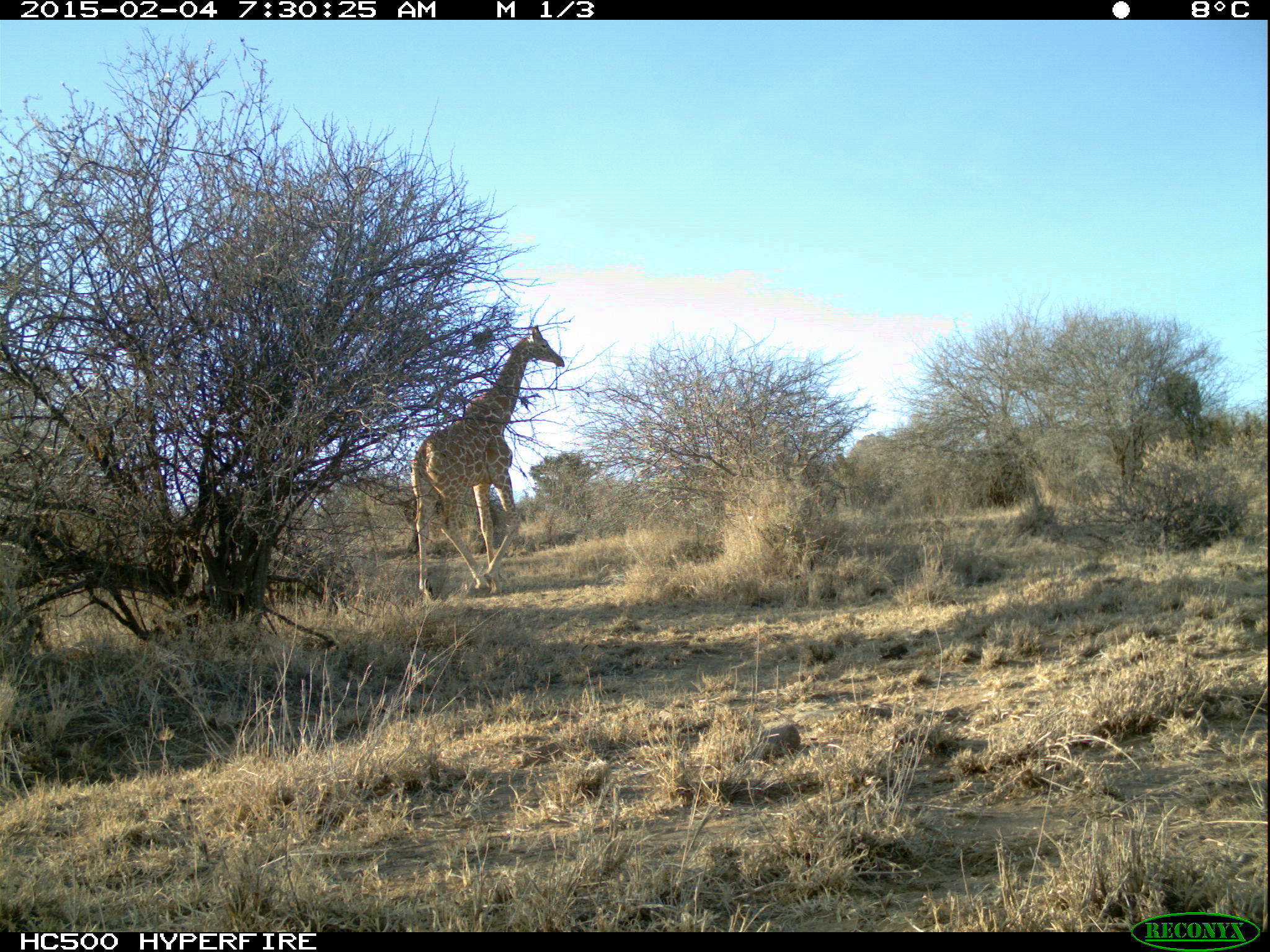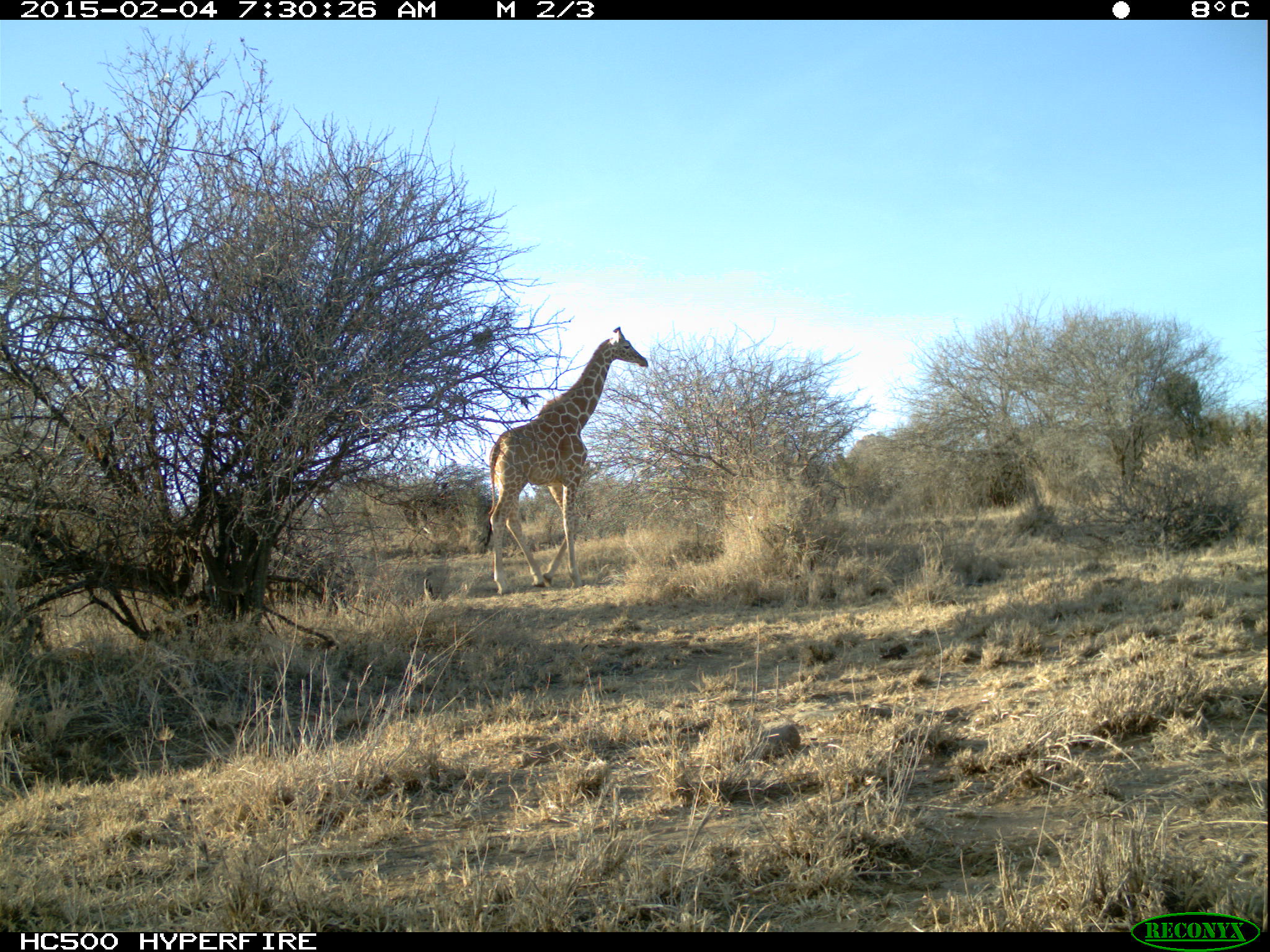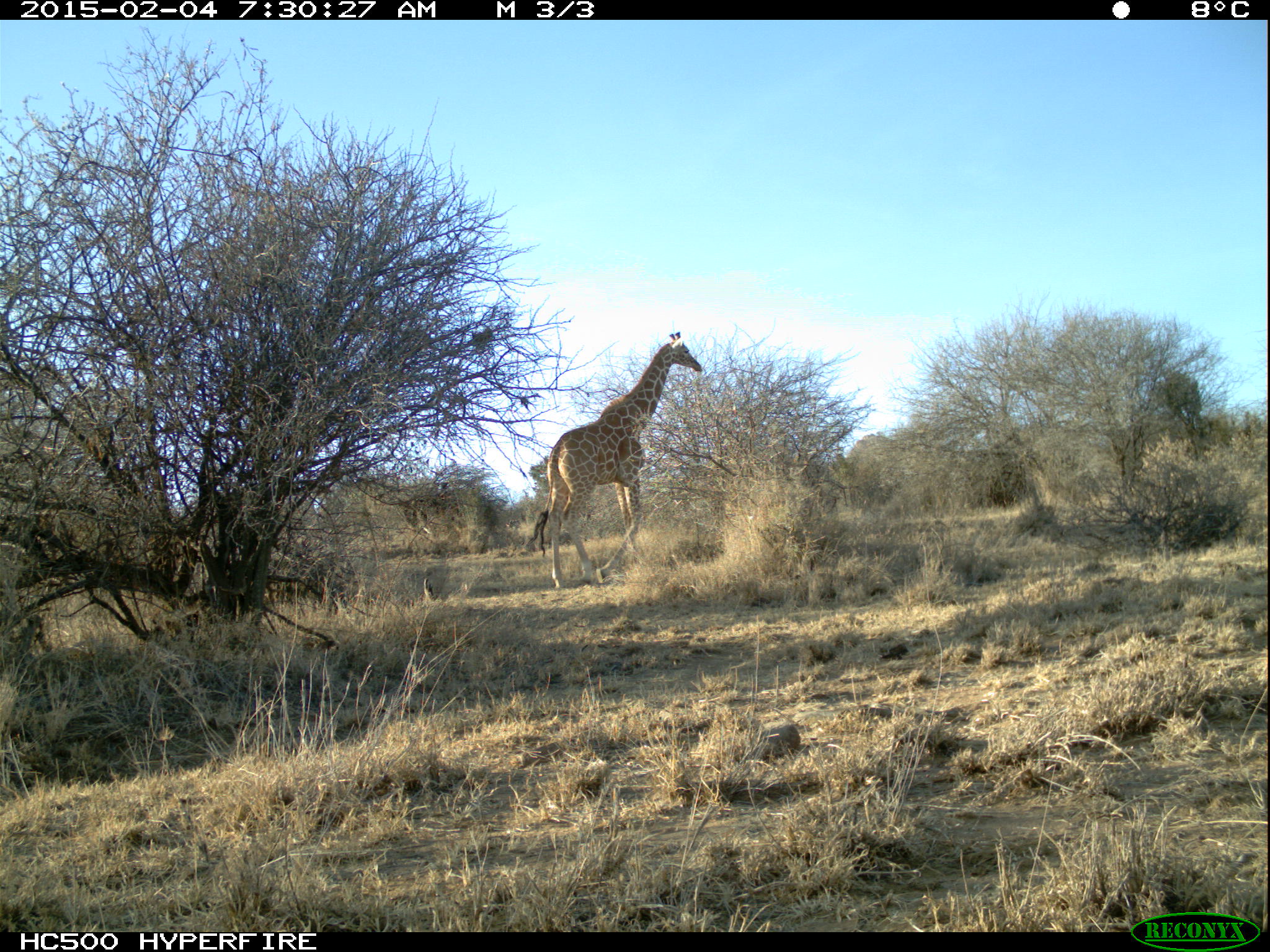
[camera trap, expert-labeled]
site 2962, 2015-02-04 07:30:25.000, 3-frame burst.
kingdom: Animalia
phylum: Chordata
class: Mammalia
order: Artiodactyla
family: Giraffidae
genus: Giraffa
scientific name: Giraffa camelopardalis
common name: giraffe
Giraffa camelopardalis (giraffe), count 1.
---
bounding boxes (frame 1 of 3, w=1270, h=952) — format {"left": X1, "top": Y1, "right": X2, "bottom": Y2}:
giraffa camelopardalis: {"left": 410, "top": 324, "right": 563, "bottom": 599}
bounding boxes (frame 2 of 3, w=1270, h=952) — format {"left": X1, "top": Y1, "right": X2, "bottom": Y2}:
giraffa camelopardalis: {"left": 485, "top": 326, "right": 650, "bottom": 596}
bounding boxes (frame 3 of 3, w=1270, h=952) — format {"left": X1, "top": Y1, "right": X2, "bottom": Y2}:
giraffa camelopardalis: {"left": 530, "top": 329, "right": 702, "bottom": 587}